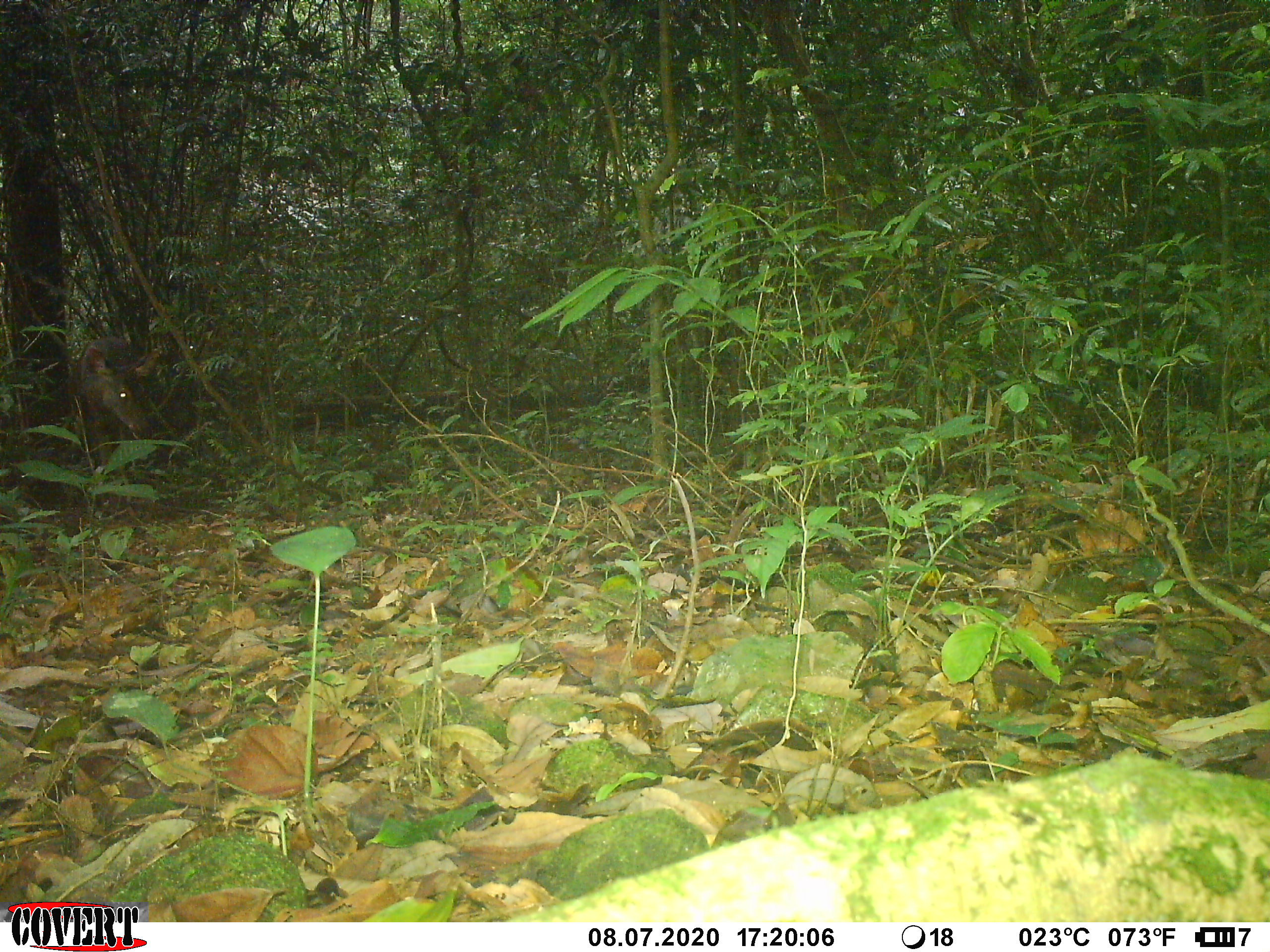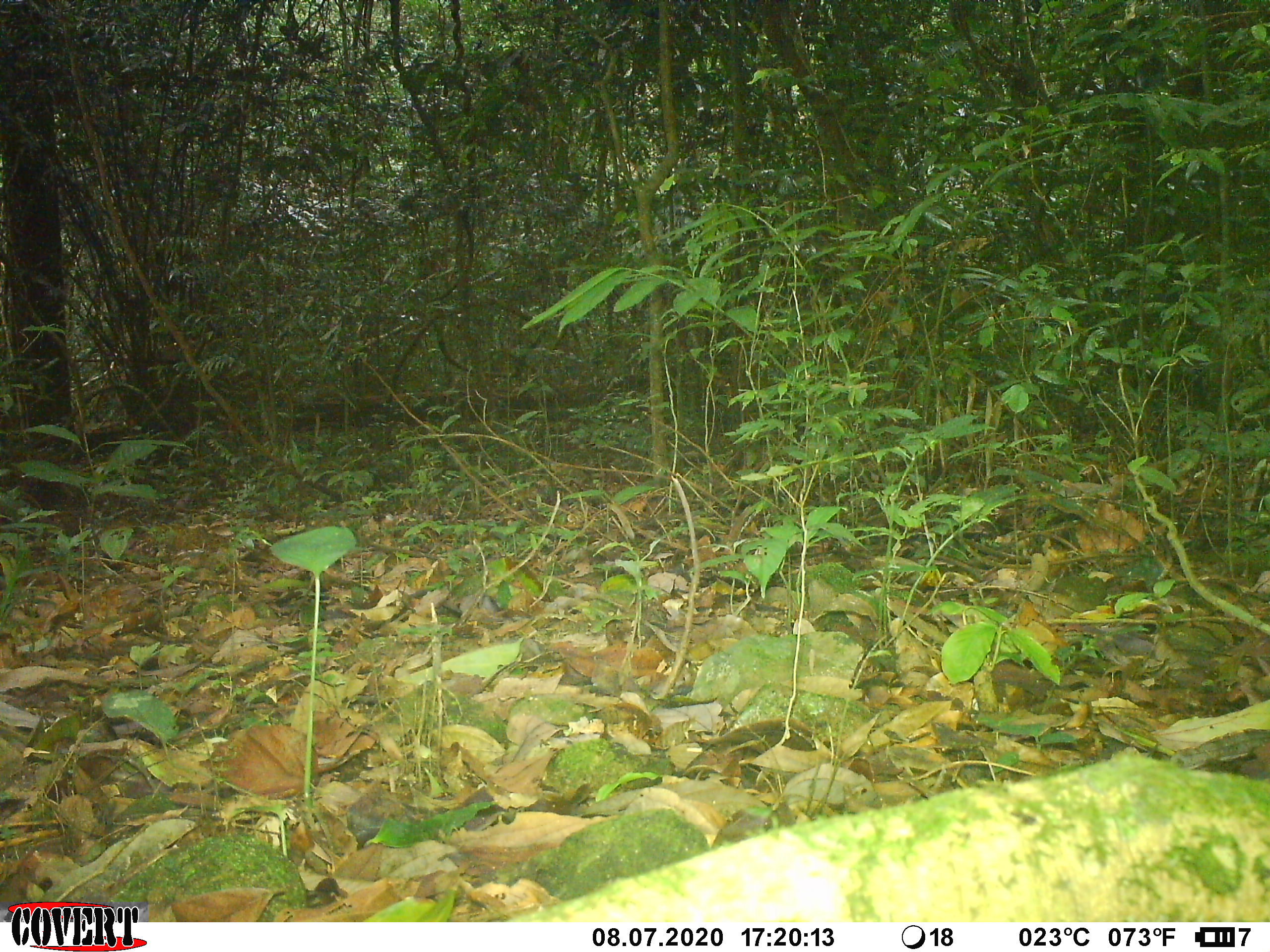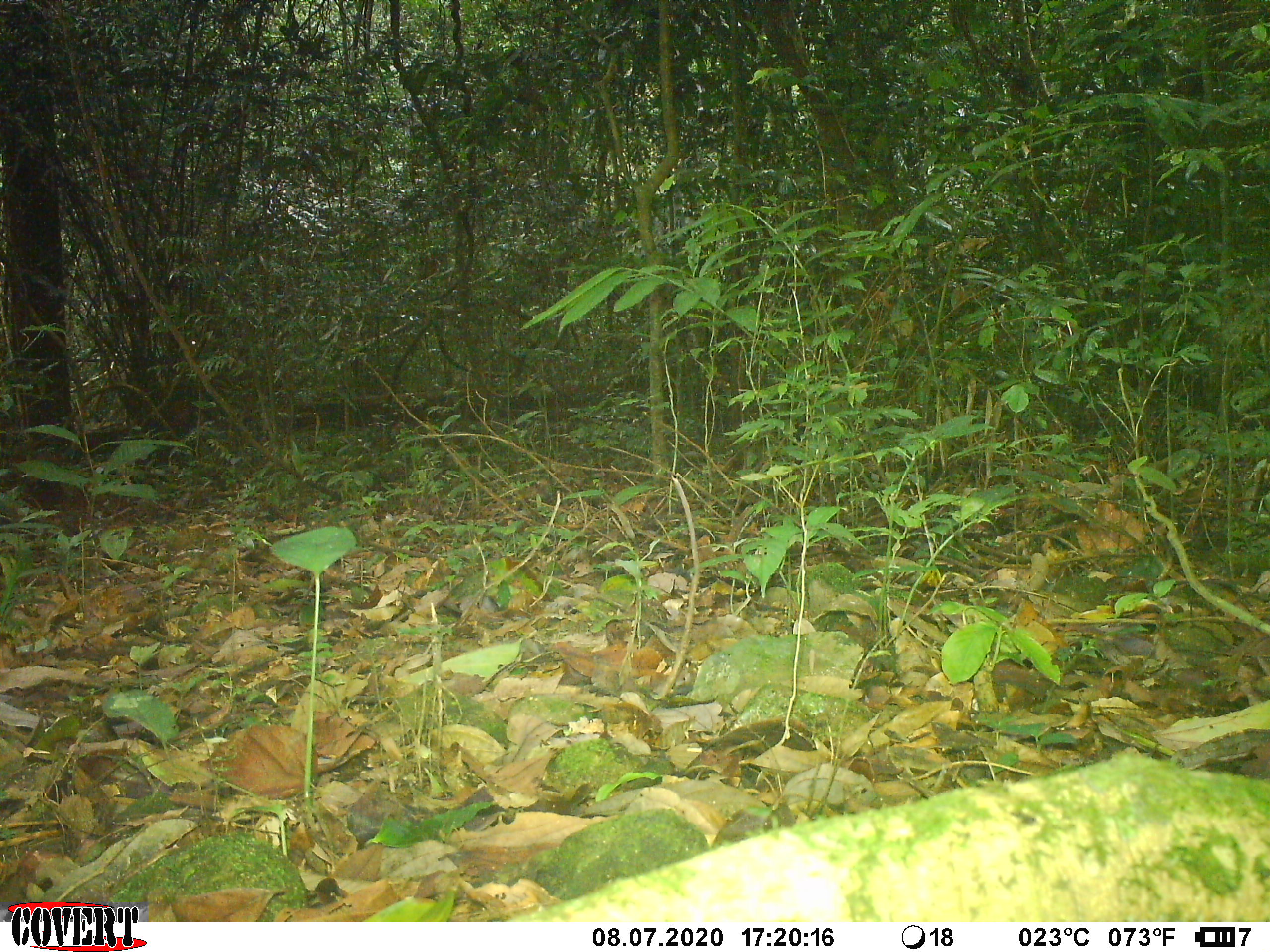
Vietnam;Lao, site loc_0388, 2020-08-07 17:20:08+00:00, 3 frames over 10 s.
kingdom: Animalia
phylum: Chordata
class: Mammalia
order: Artiodactyla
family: Cervidae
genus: Rusa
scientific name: Rusa unicolor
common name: sambar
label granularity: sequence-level